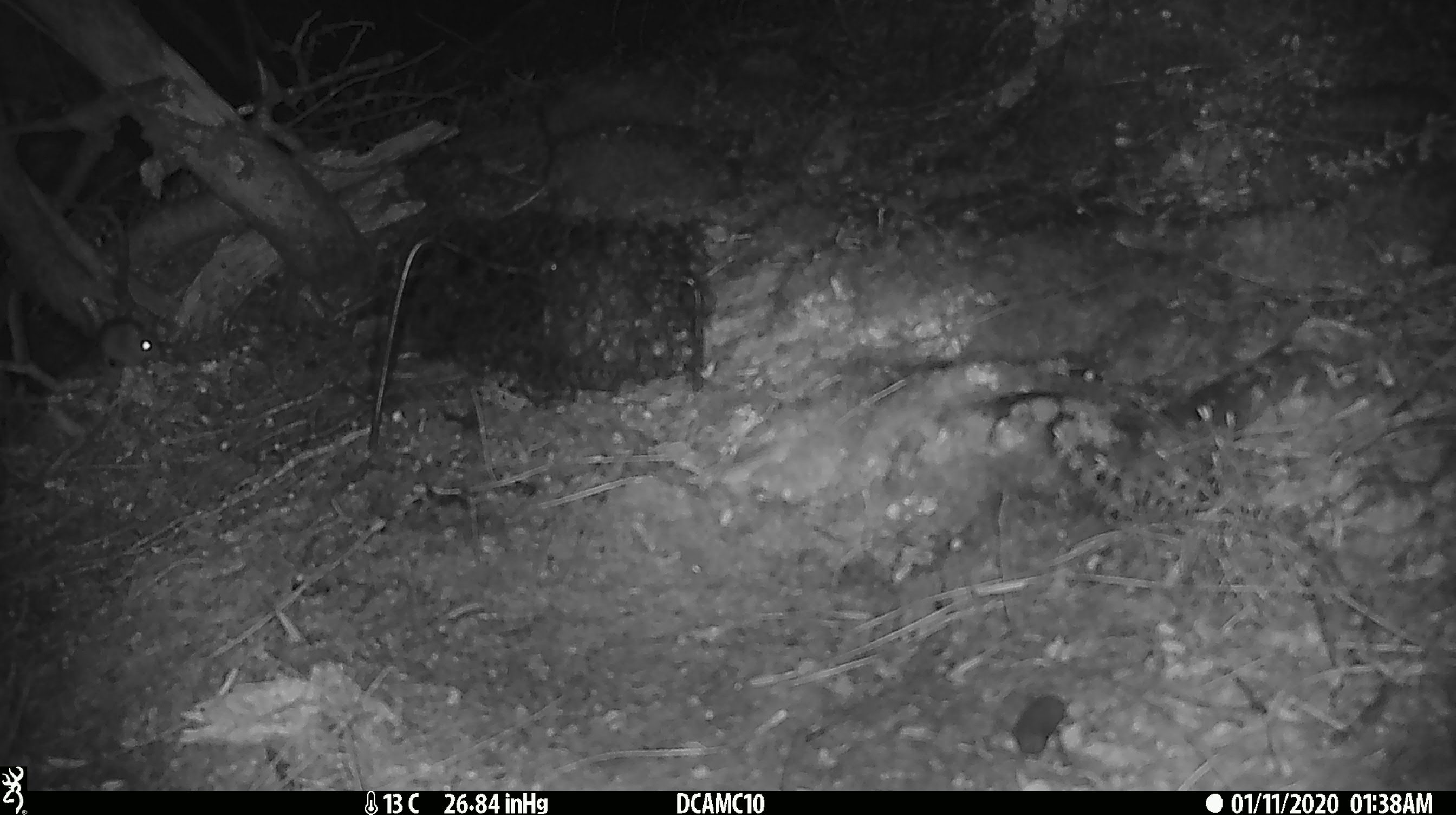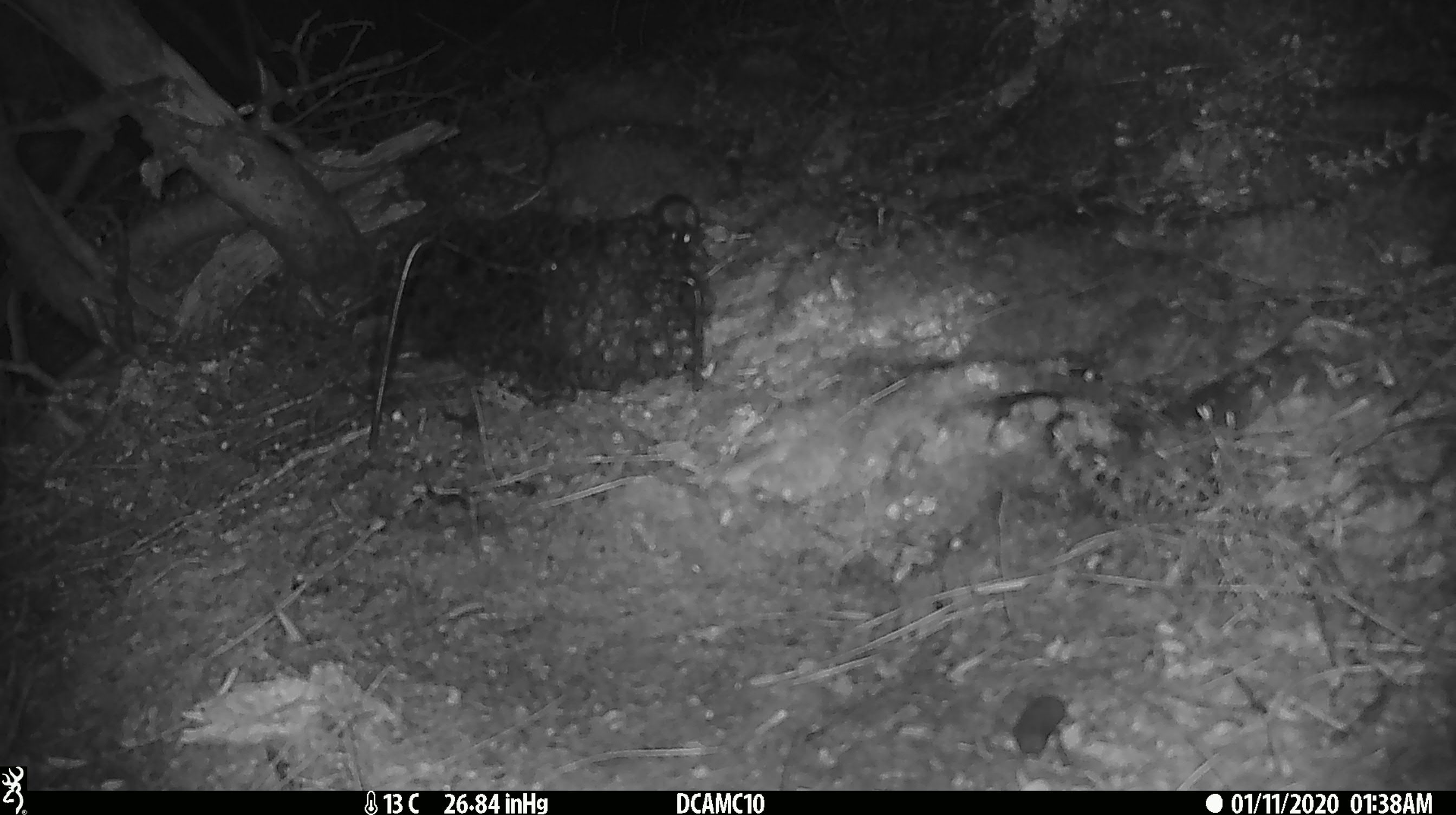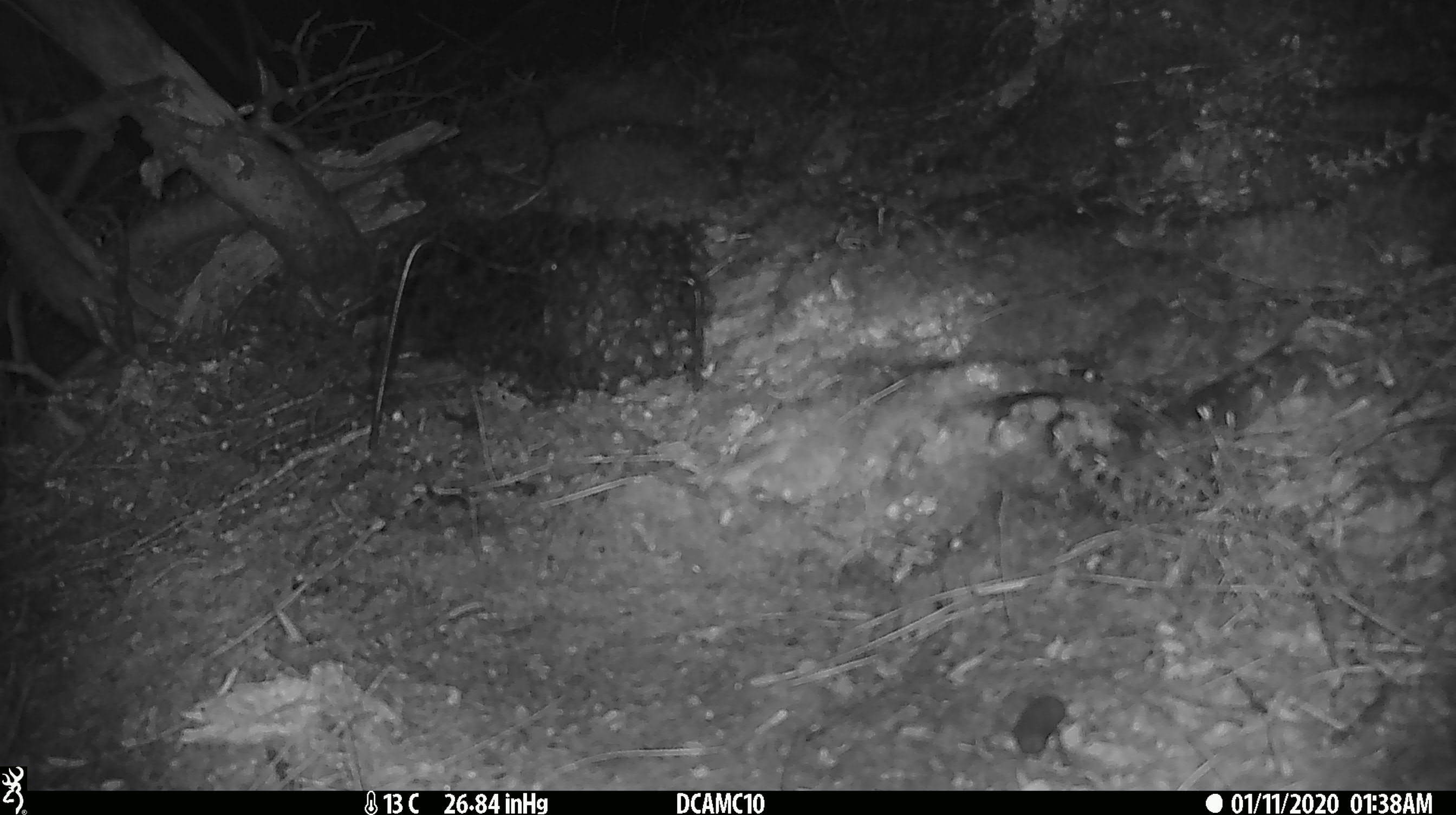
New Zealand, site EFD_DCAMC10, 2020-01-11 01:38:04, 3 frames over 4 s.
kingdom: Animalia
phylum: Chordata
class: Mammalia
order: Rodentia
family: Muridae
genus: Mus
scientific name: Mus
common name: mouse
Mouse (Mus).